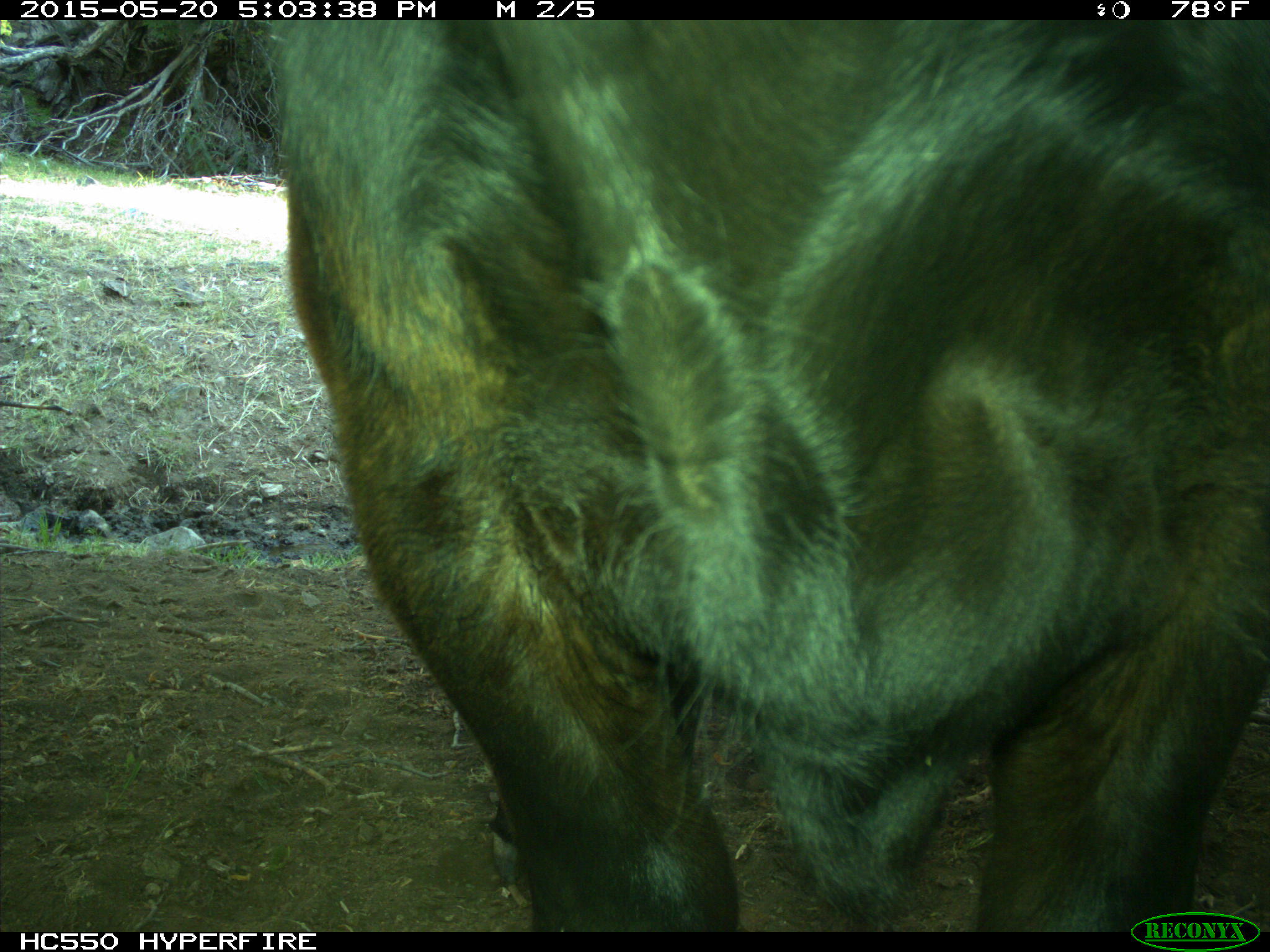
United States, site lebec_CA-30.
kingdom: Animalia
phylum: Chordata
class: Mammalia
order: Artiodactyla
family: Bovidae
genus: Bos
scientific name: Bos taurus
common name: domestic cow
Bos taurus (domestic cow).